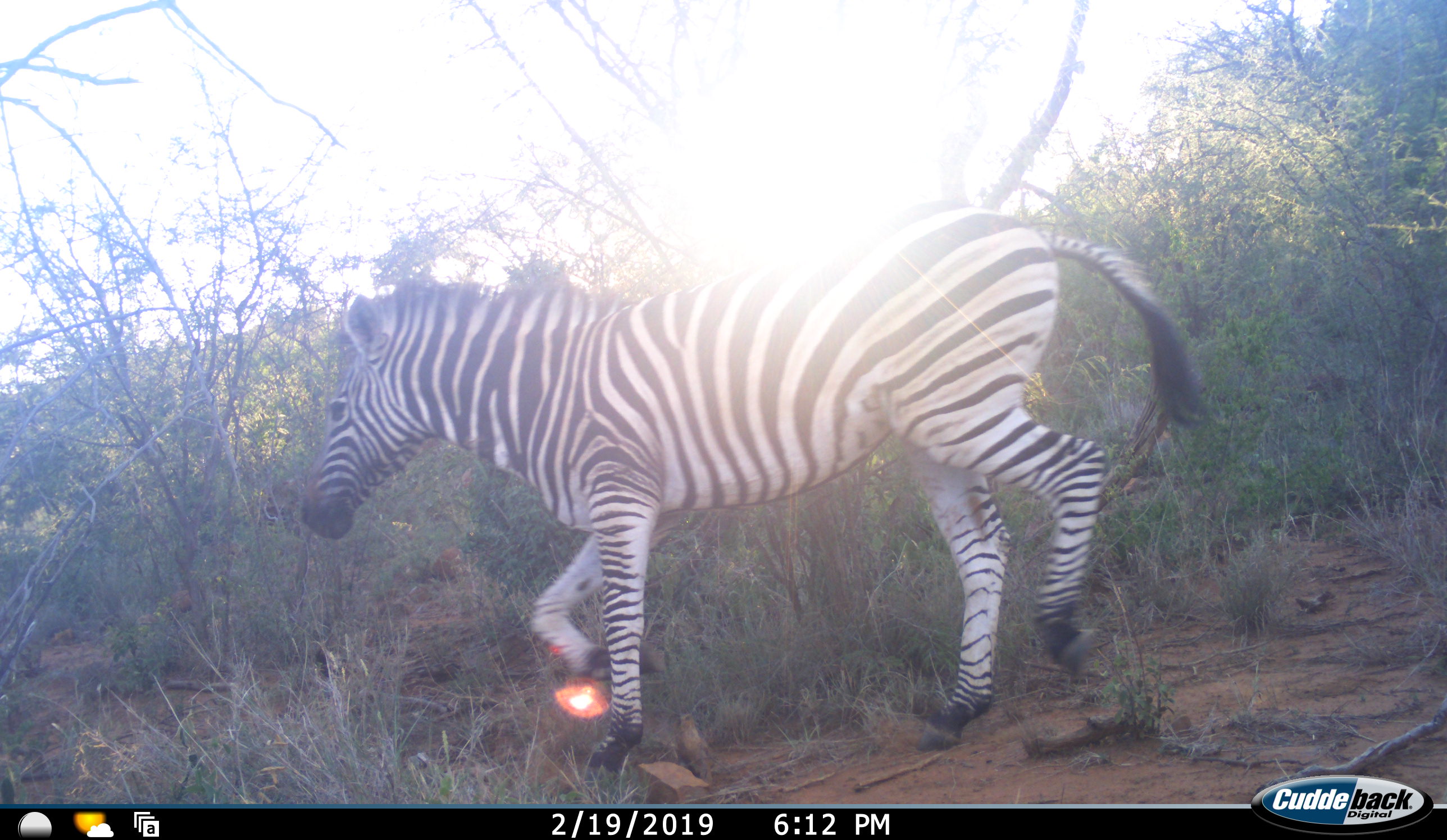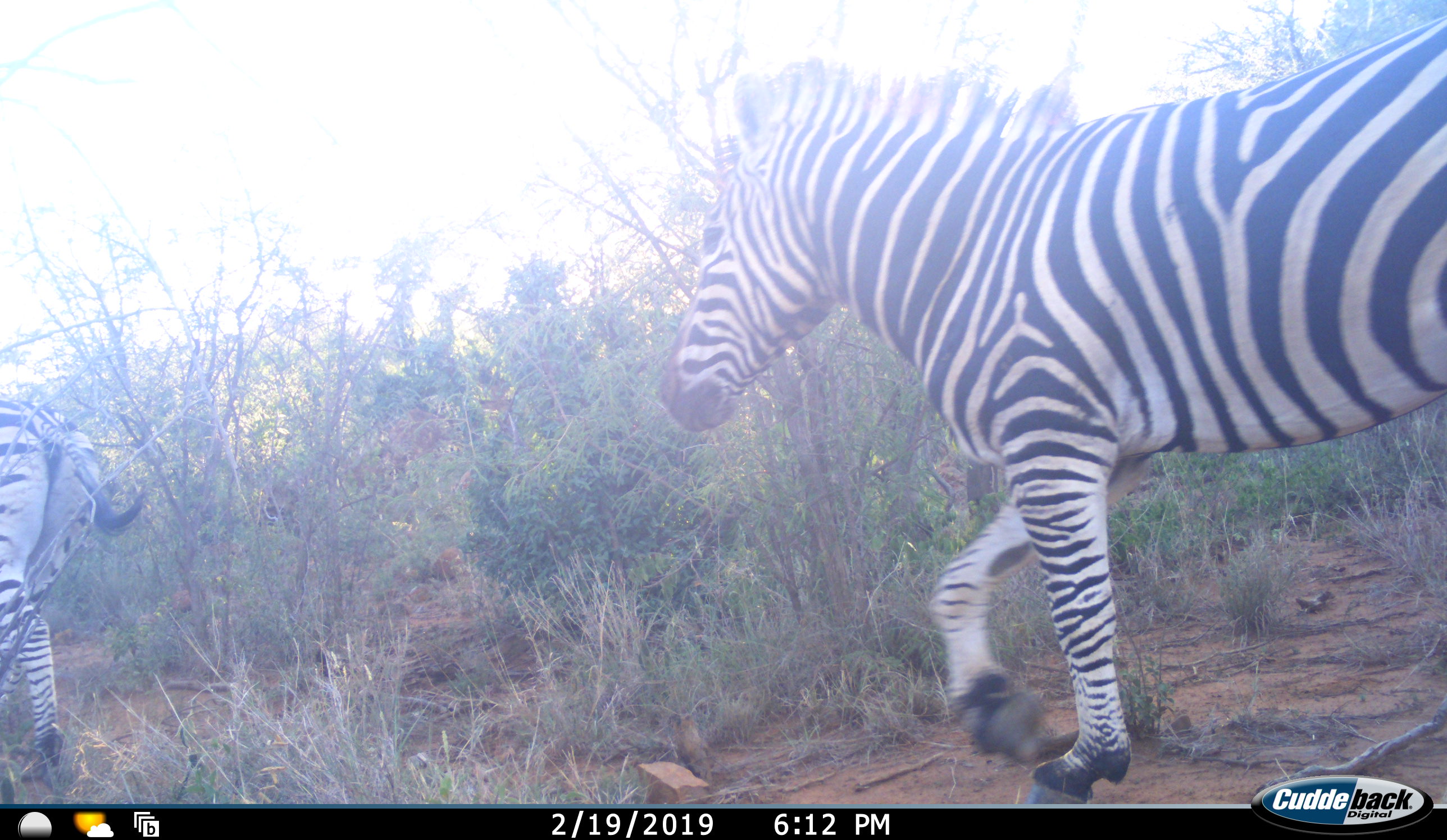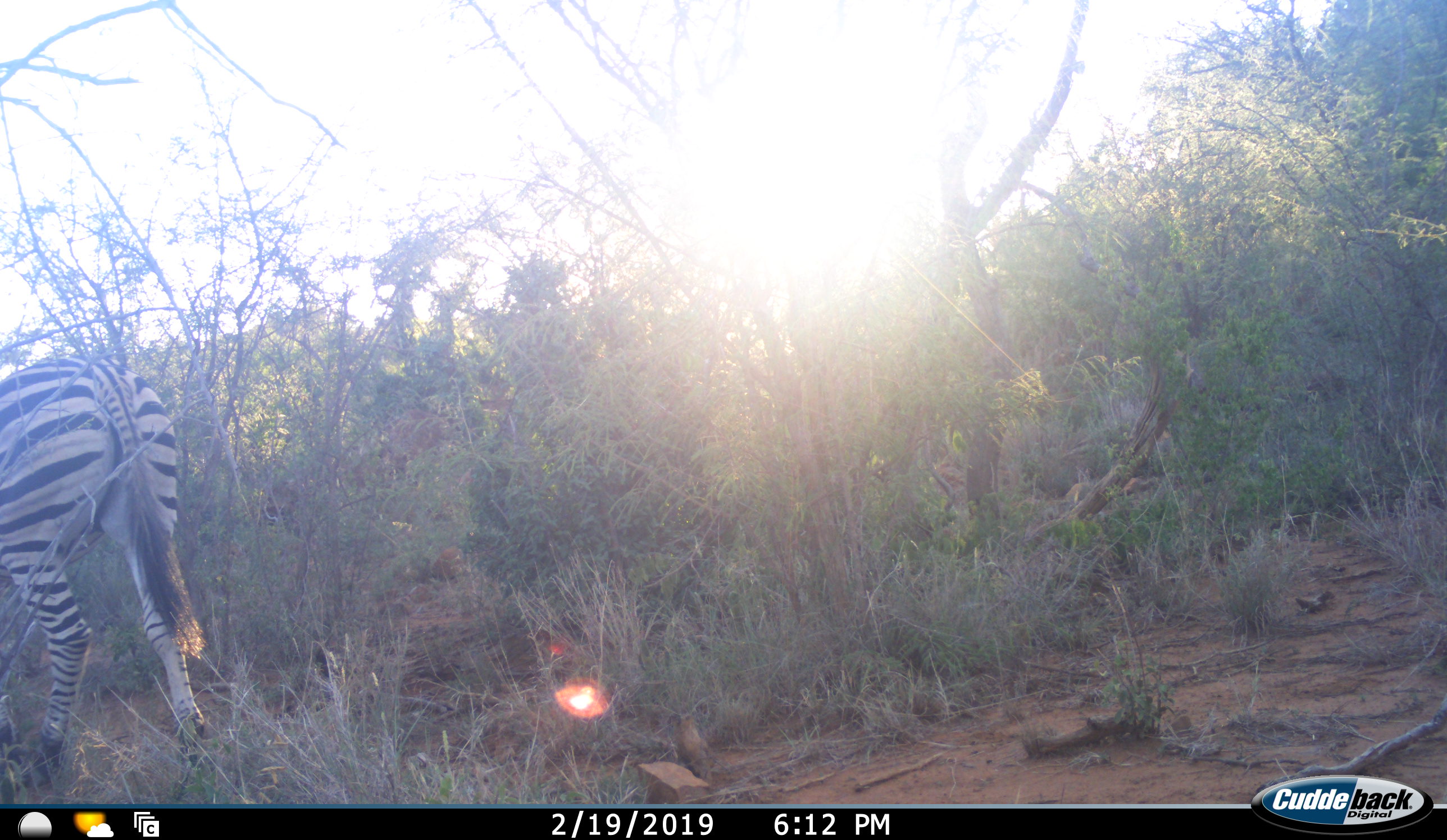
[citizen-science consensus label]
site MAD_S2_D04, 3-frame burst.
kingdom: Animalia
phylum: Chordata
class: Mammalia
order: Perissodactyla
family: Equidae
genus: Equus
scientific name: Equus quagga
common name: plains zebra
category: zebraplains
Zebraplains (plains zebra) (Equus quagga), count 2. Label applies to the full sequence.